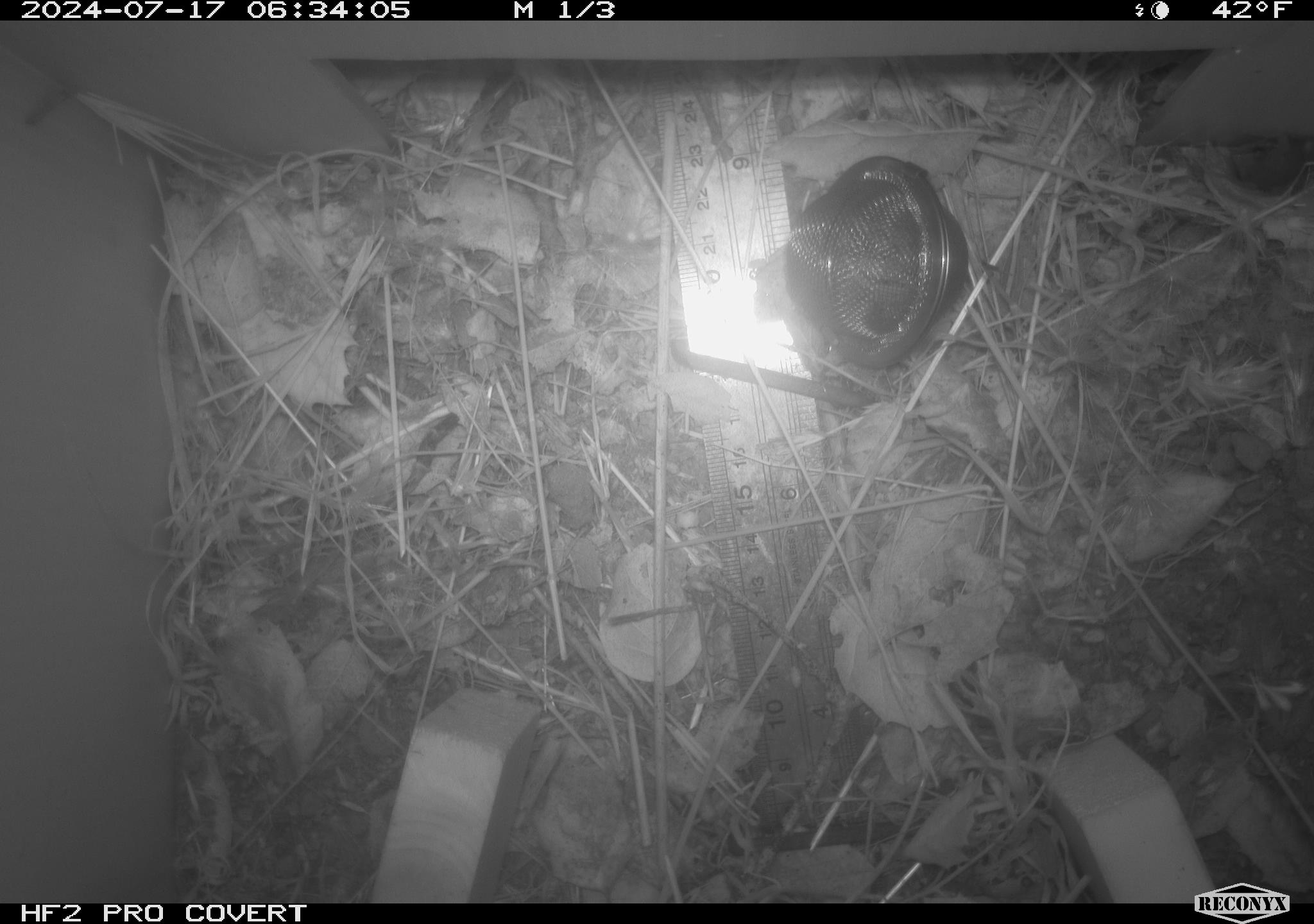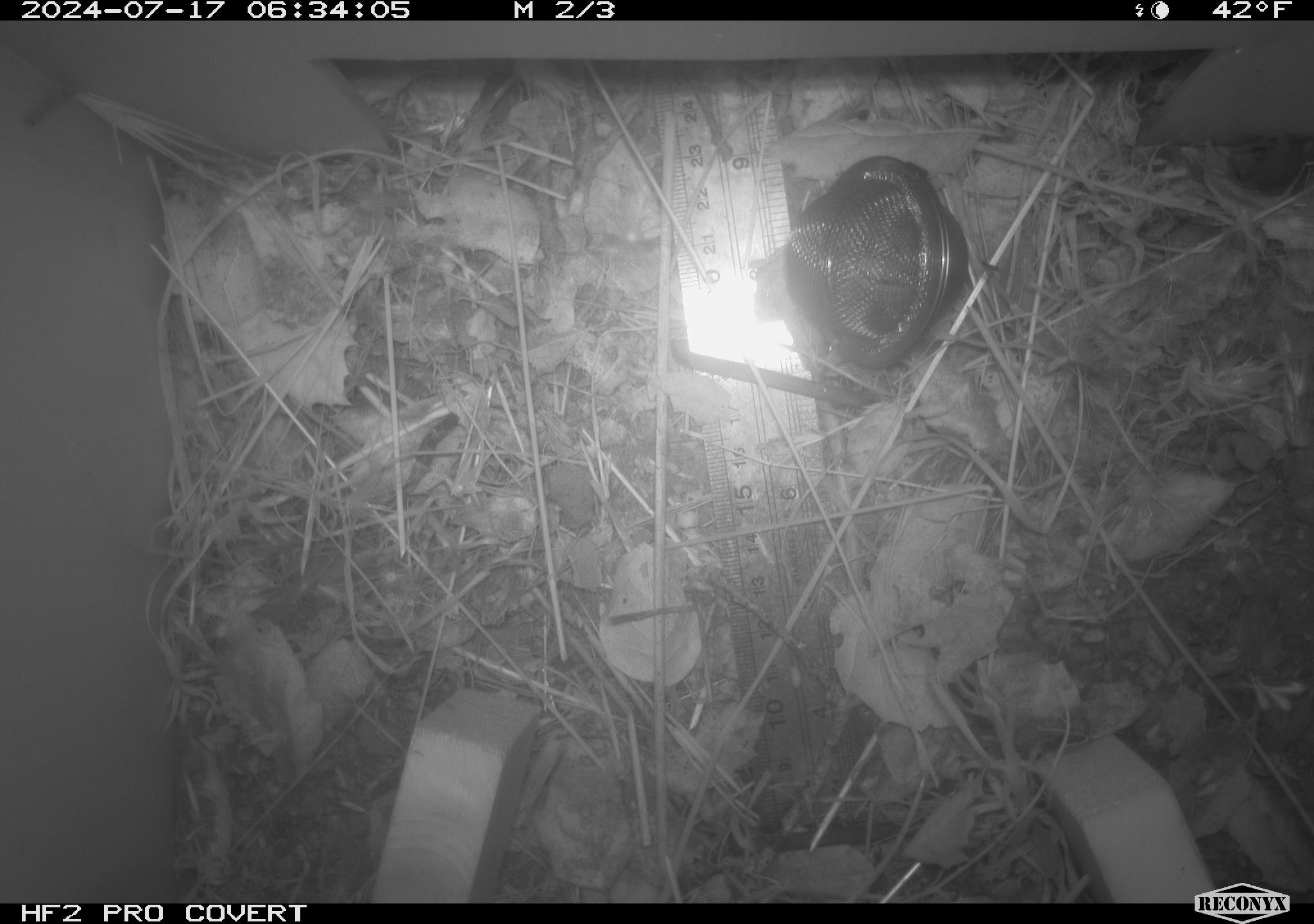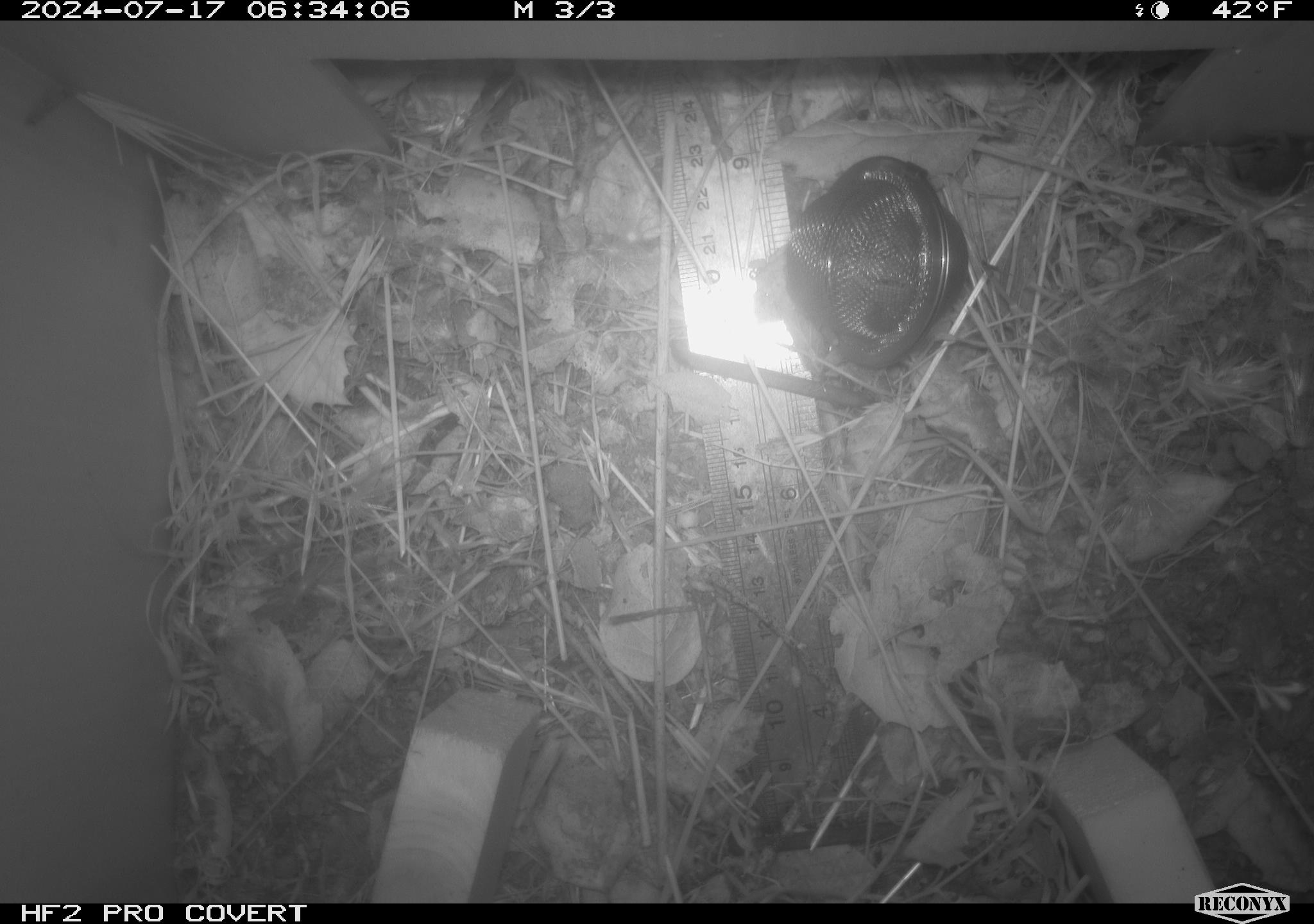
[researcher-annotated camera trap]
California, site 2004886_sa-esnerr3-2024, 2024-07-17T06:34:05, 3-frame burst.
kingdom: Animalia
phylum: Chordata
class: Amphibia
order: Anura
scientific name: Anura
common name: frogs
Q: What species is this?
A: Frogs (Anura).